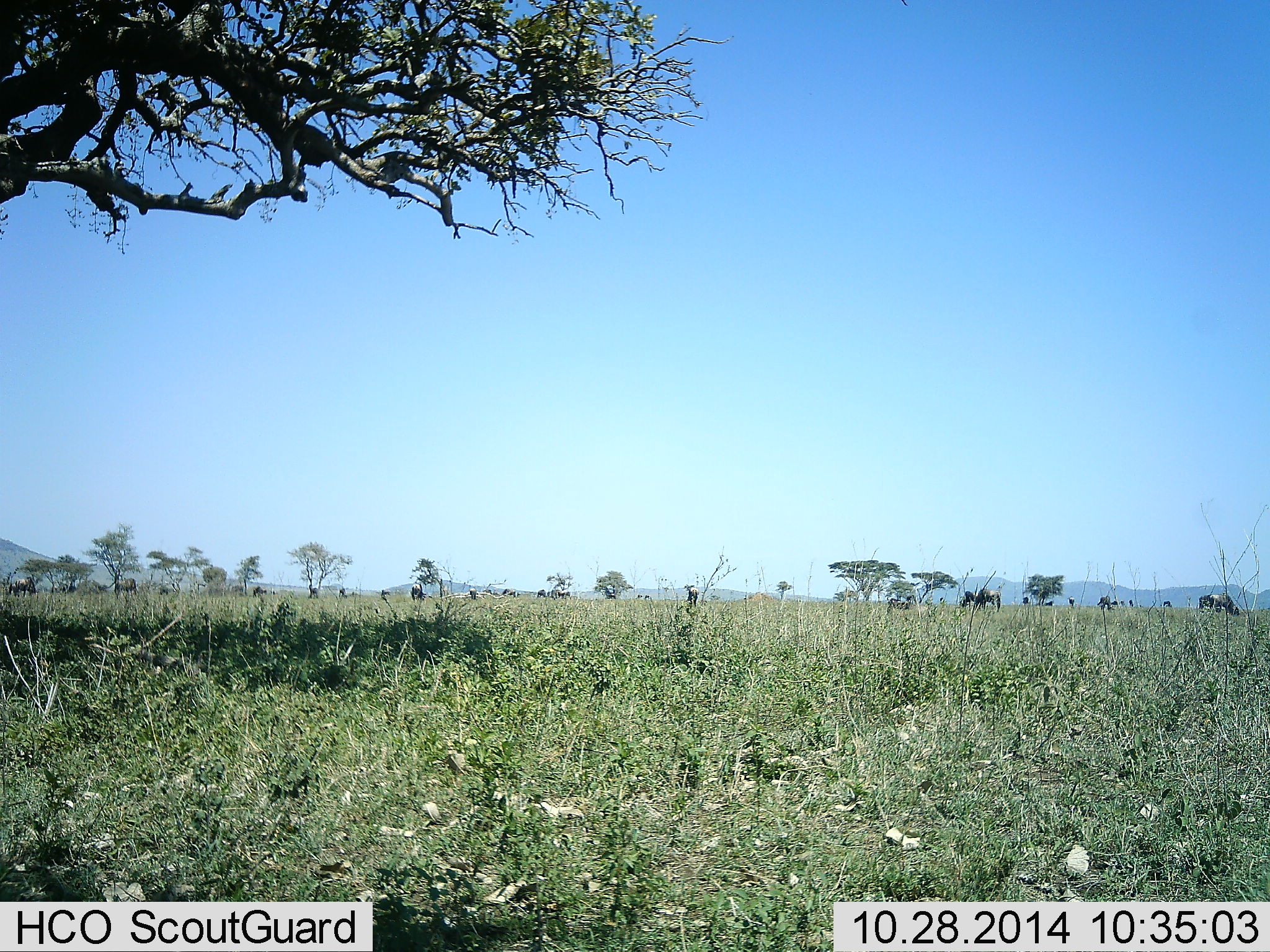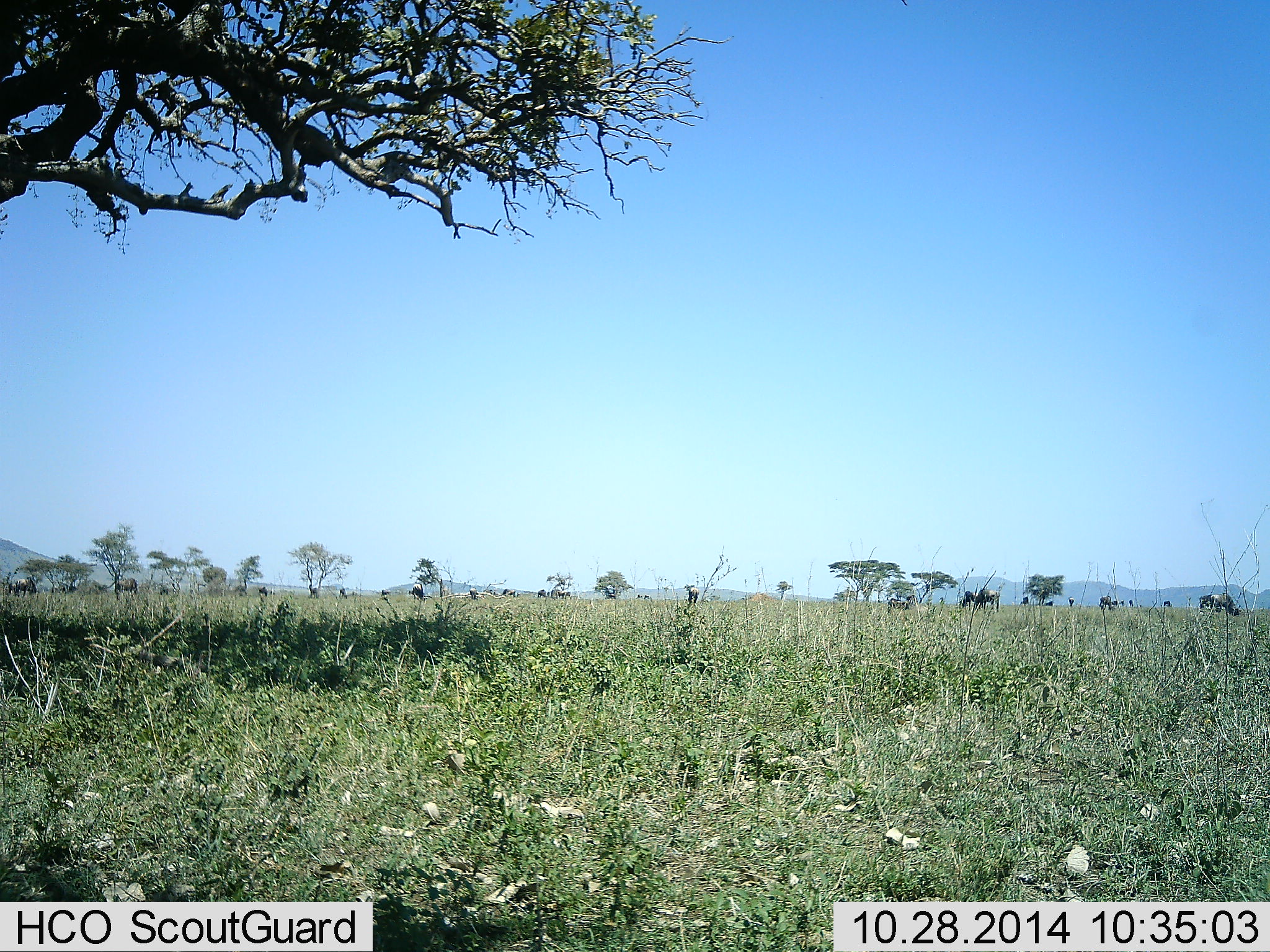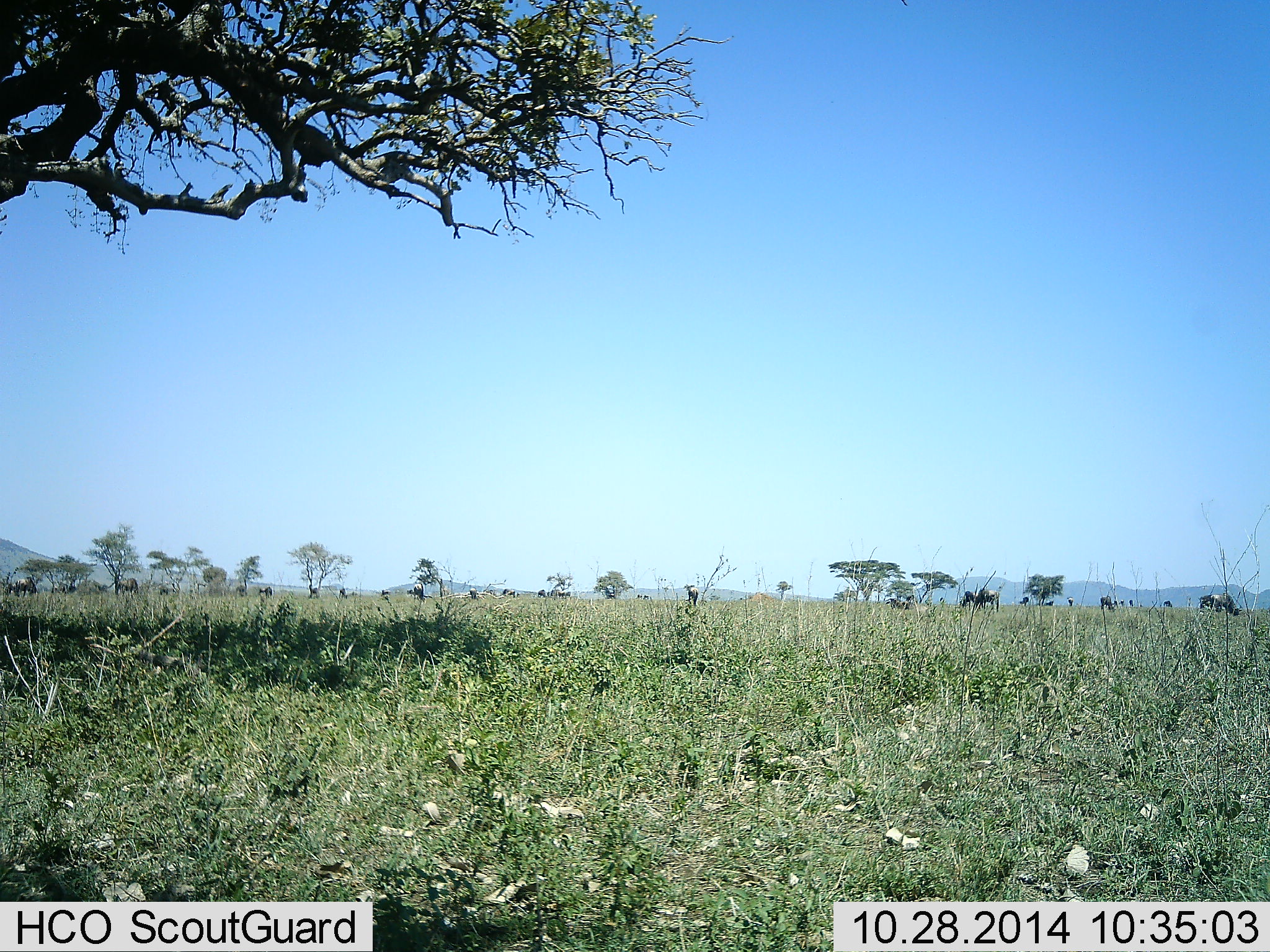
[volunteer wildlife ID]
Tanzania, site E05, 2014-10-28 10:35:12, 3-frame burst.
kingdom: Animalia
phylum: Chordata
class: Mammalia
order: Artiodactyla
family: Bovidae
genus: Connochaetes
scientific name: Connochaetes taurinus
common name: blue wildebeest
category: wildebeest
Wildebeest (blue wildebeest) (Connochaetes taurinus), count 11-50. Behavior (volunteer vote fractions): standing 44%, resting 22%, moving 44%, interacting 11%. Young present (vote fraction): 0%. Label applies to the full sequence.